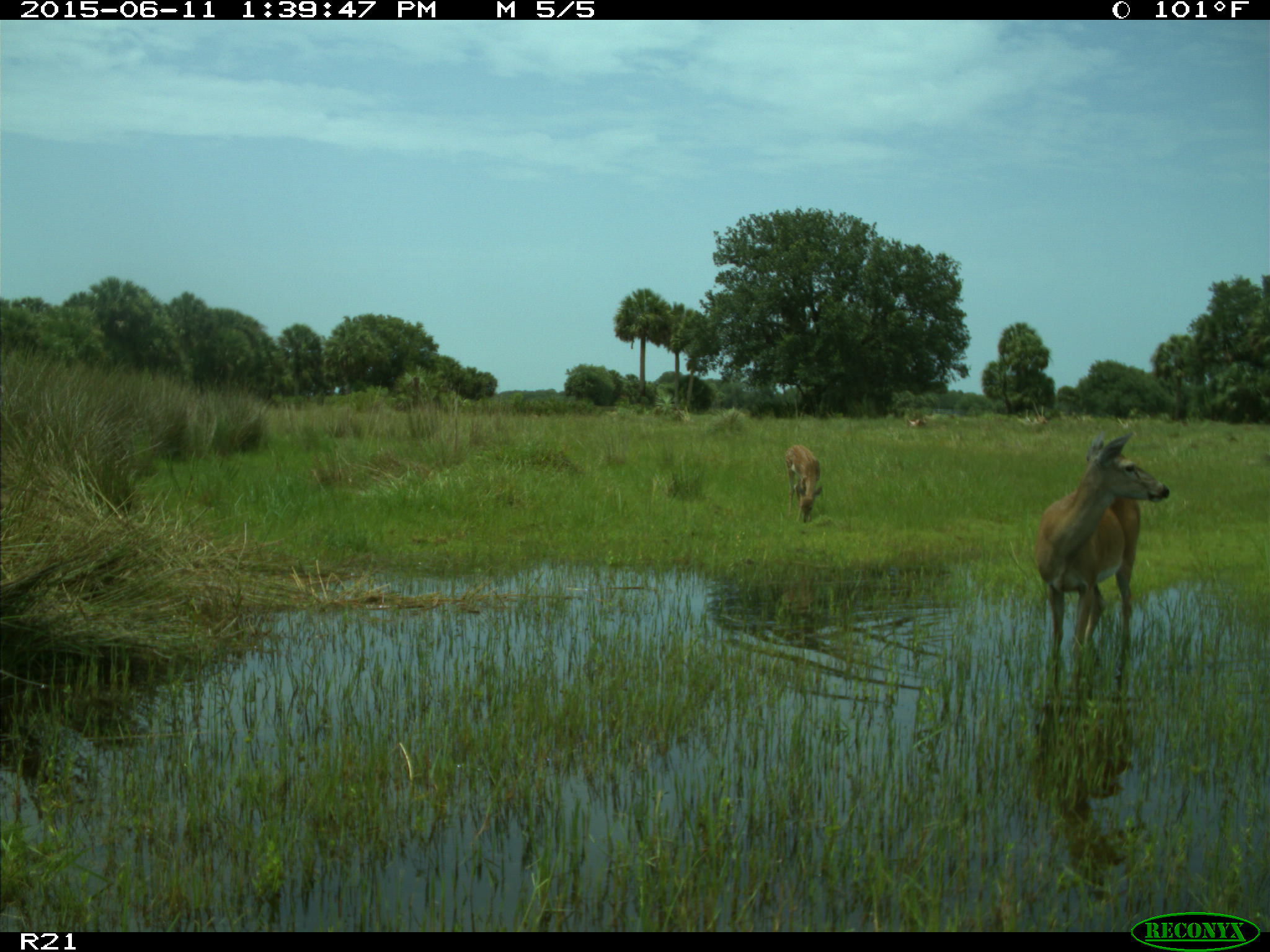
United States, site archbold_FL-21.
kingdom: Animalia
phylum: Chordata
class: Mammalia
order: Artiodactyla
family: Cervidae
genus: Odocoileus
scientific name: Odocoileus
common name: deer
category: unidentified deer